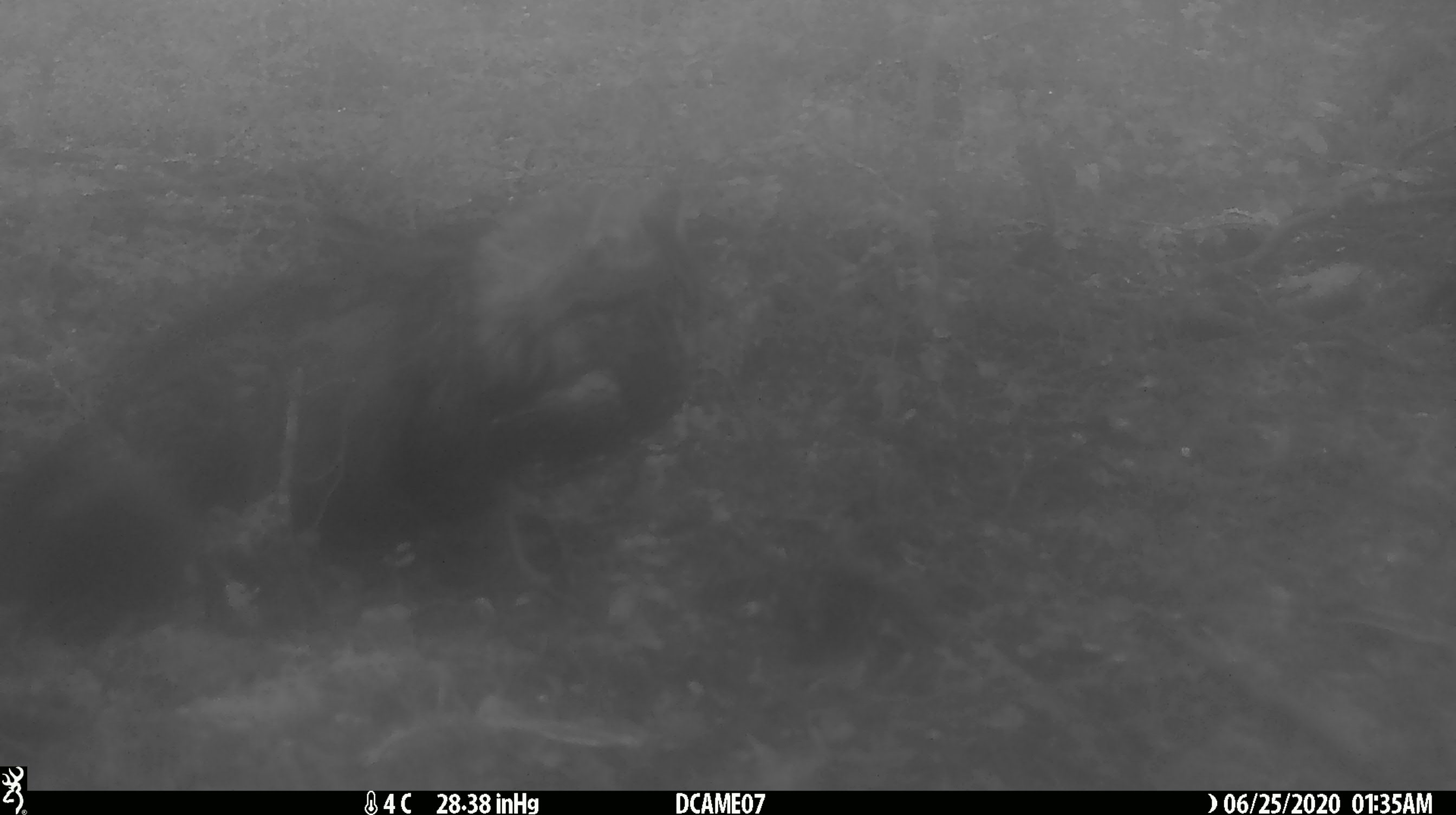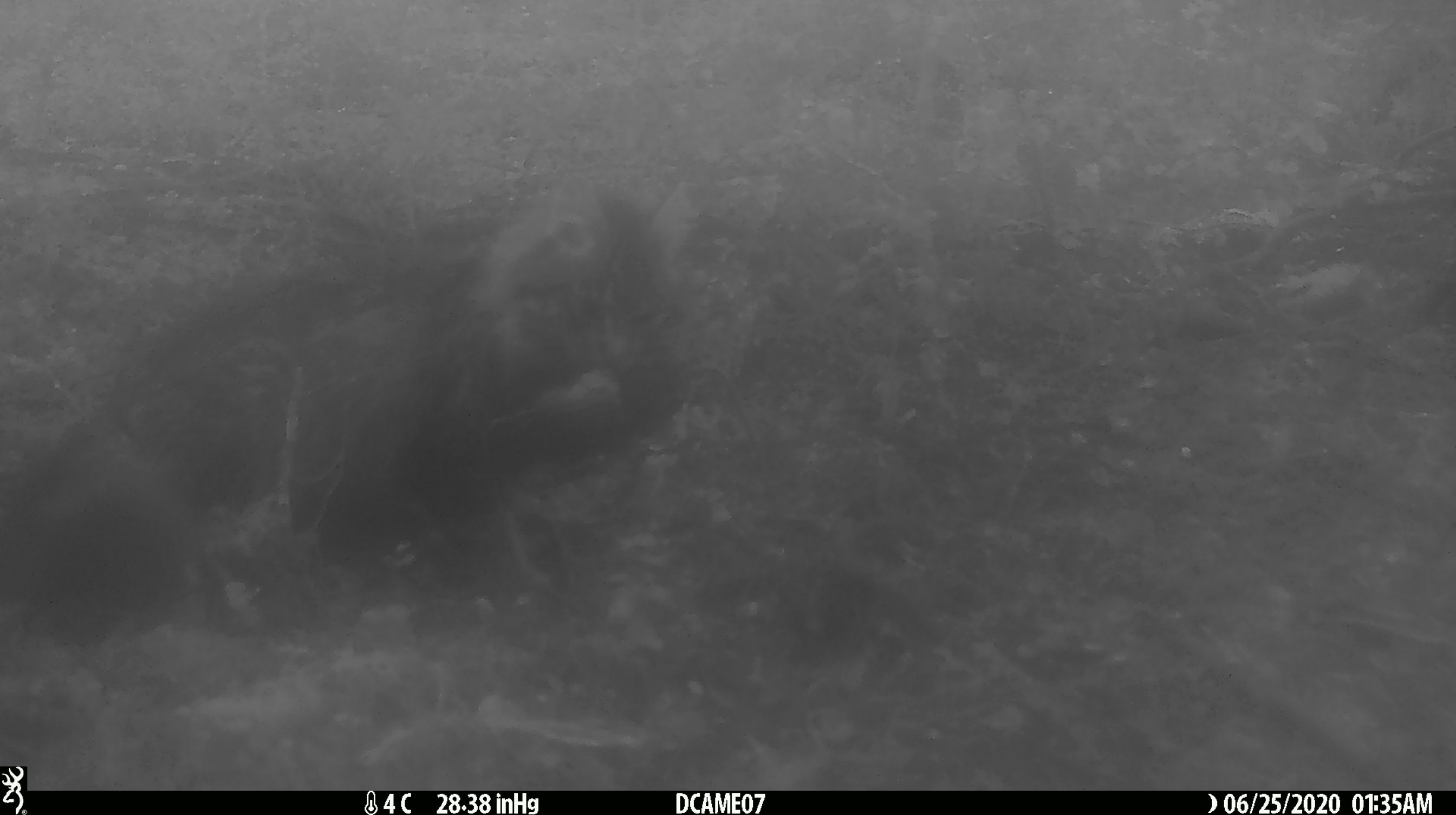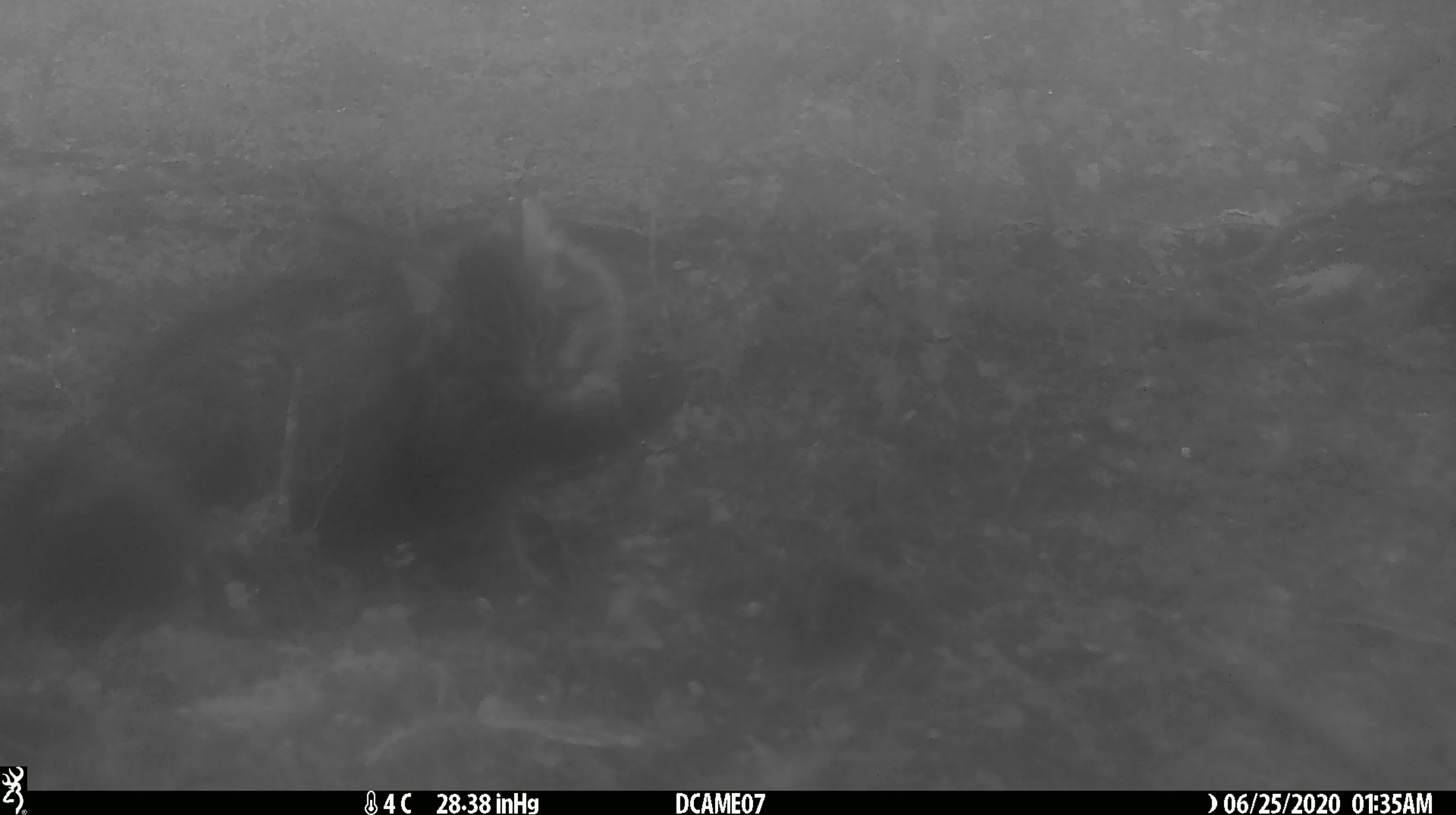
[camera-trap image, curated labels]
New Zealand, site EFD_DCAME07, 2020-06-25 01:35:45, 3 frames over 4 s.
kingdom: Animalia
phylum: Chordata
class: Mammalia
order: Carnivora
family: Felidae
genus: Felis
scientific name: Felis catus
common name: domestic cat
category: cat